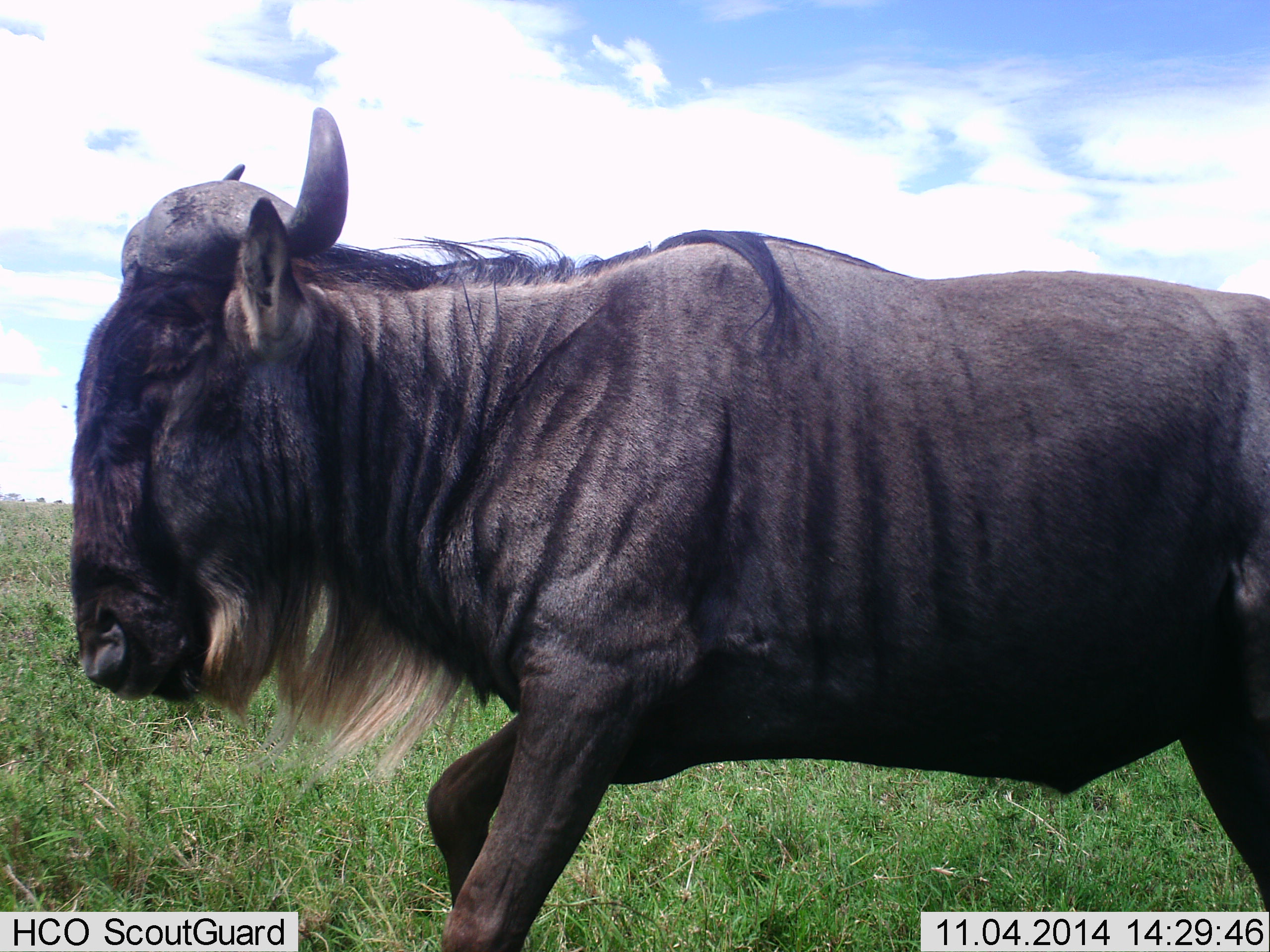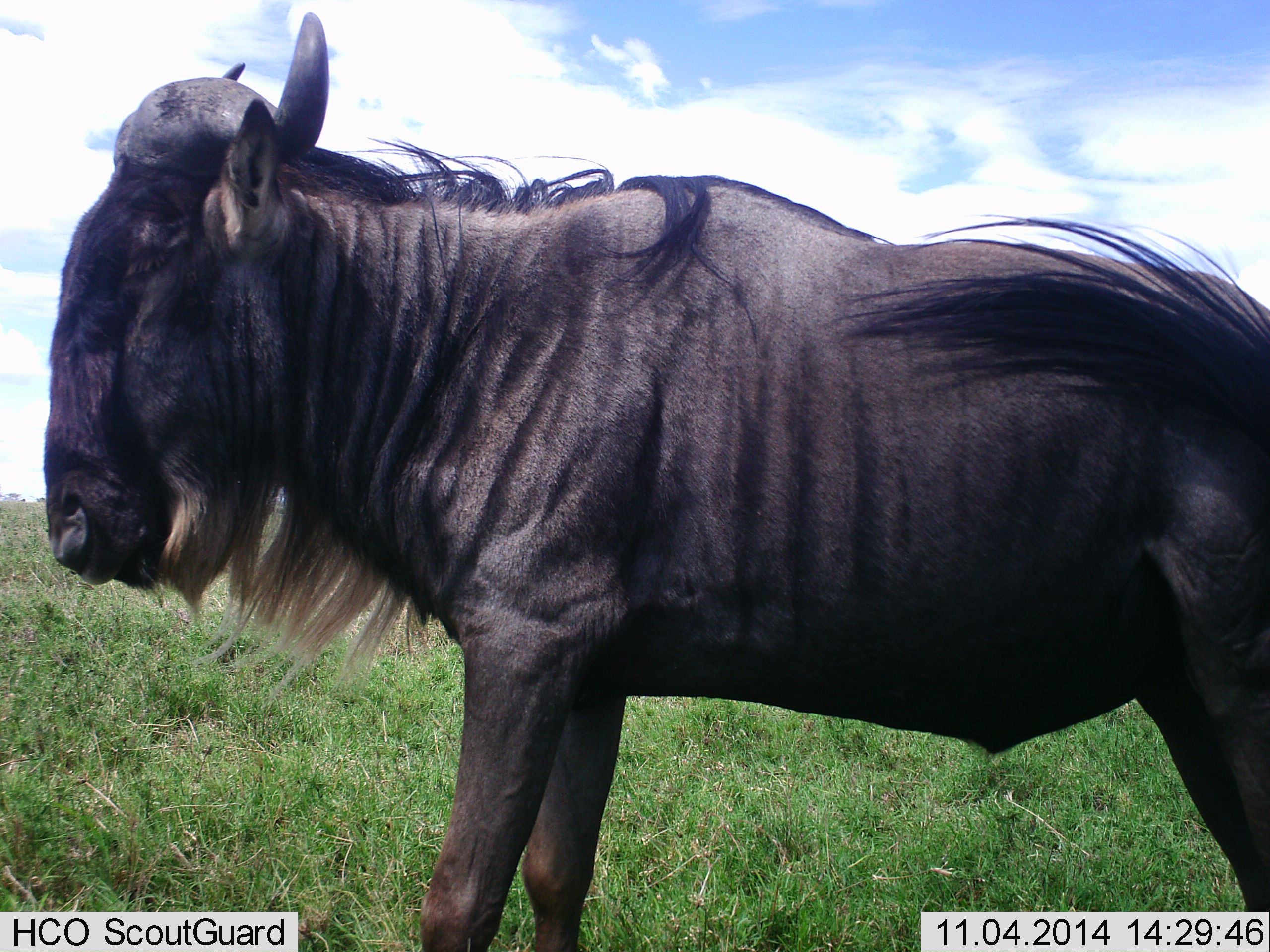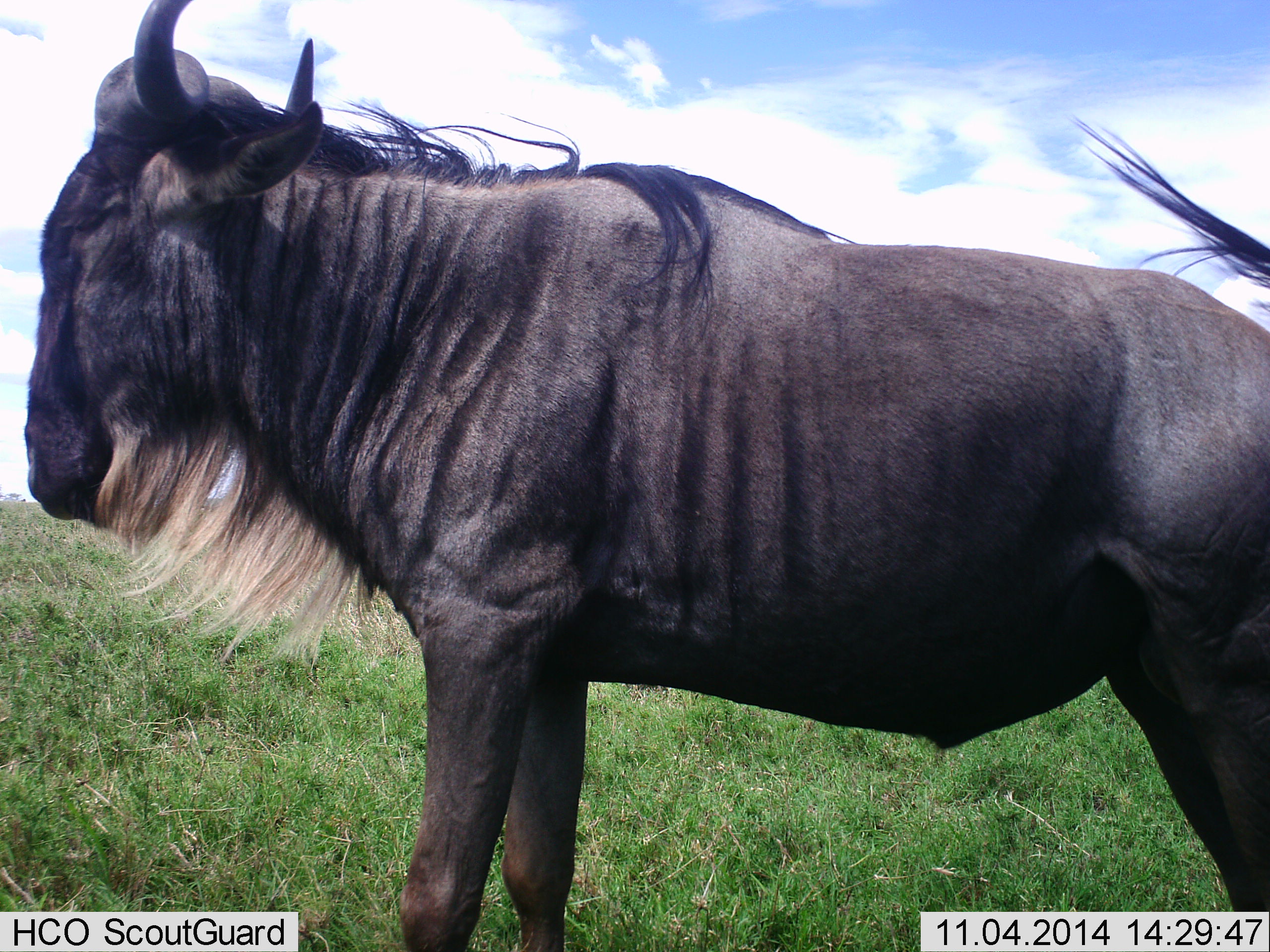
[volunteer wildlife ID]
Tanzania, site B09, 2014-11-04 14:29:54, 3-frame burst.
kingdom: Animalia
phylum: Chordata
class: Mammalia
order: Artiodactyla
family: Bovidae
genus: Connochaetes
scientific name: Connochaetes taurinus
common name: blue wildebeest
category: wildebeest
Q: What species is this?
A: Wildebeest (blue wildebeest) (Connochaetes taurinus).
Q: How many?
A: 1.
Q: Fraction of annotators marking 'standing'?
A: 100%.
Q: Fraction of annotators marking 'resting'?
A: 0%.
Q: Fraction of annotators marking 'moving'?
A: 0%.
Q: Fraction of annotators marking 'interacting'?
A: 0%.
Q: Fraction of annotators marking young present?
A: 0%.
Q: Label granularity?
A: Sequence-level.